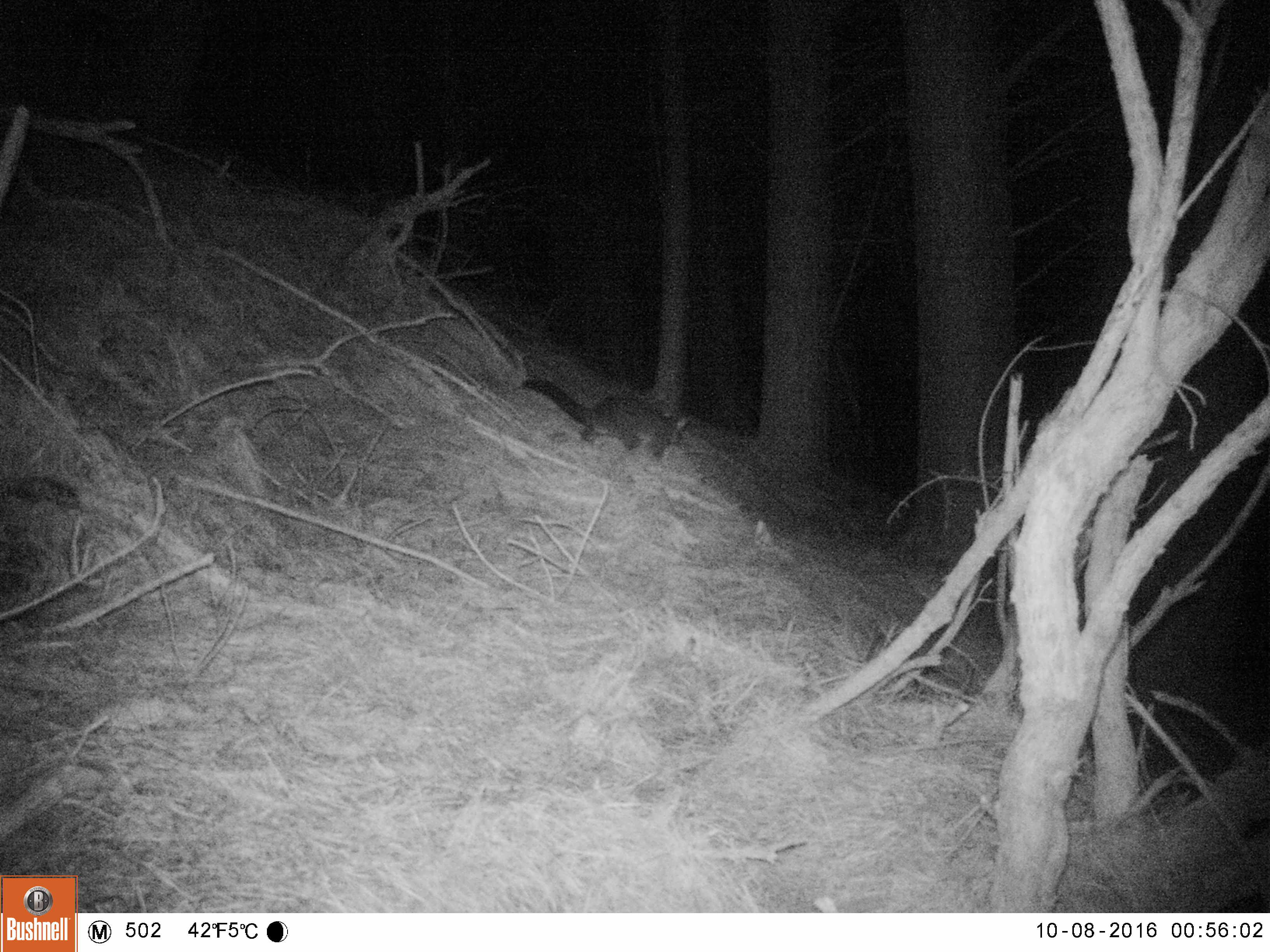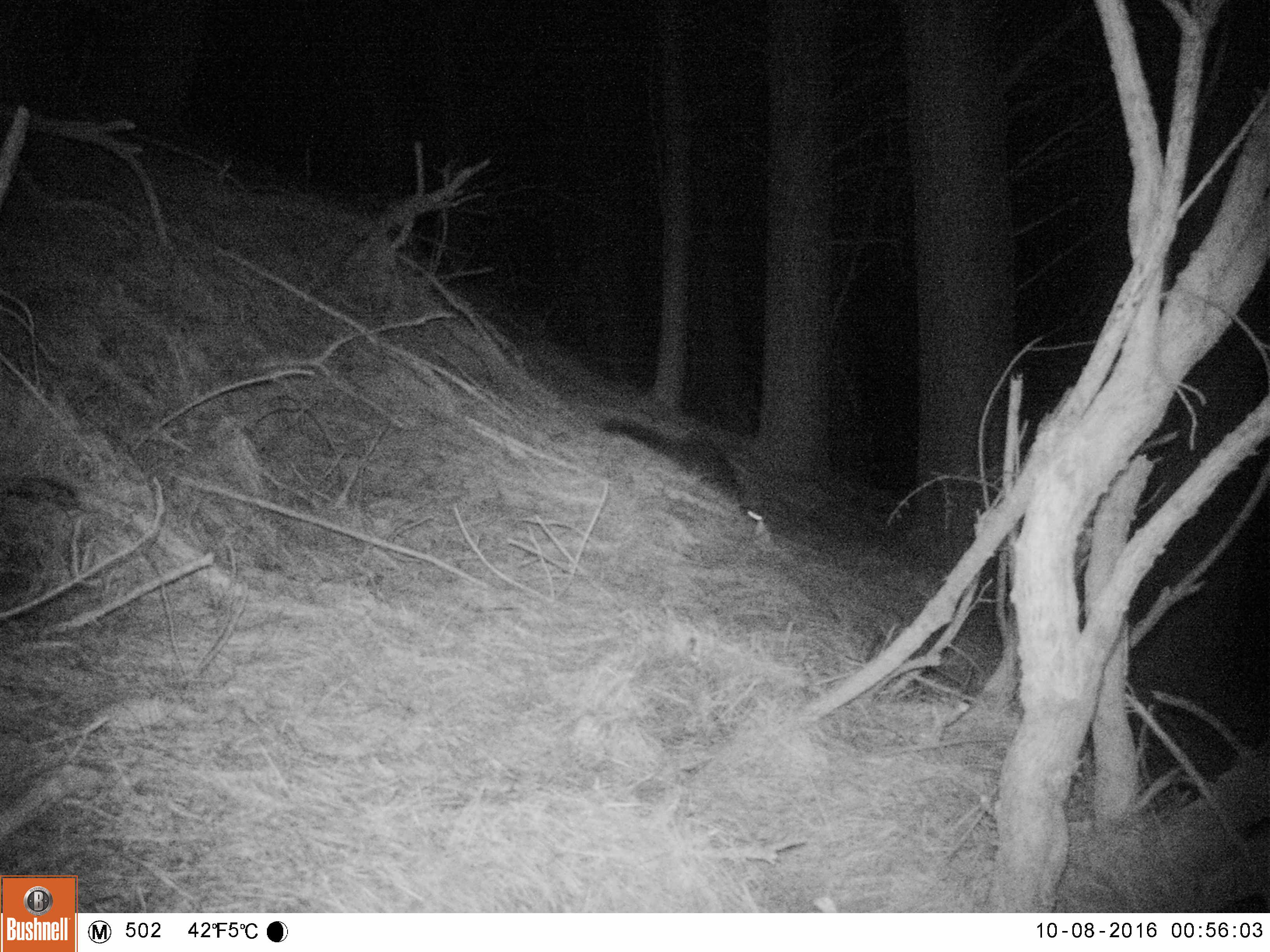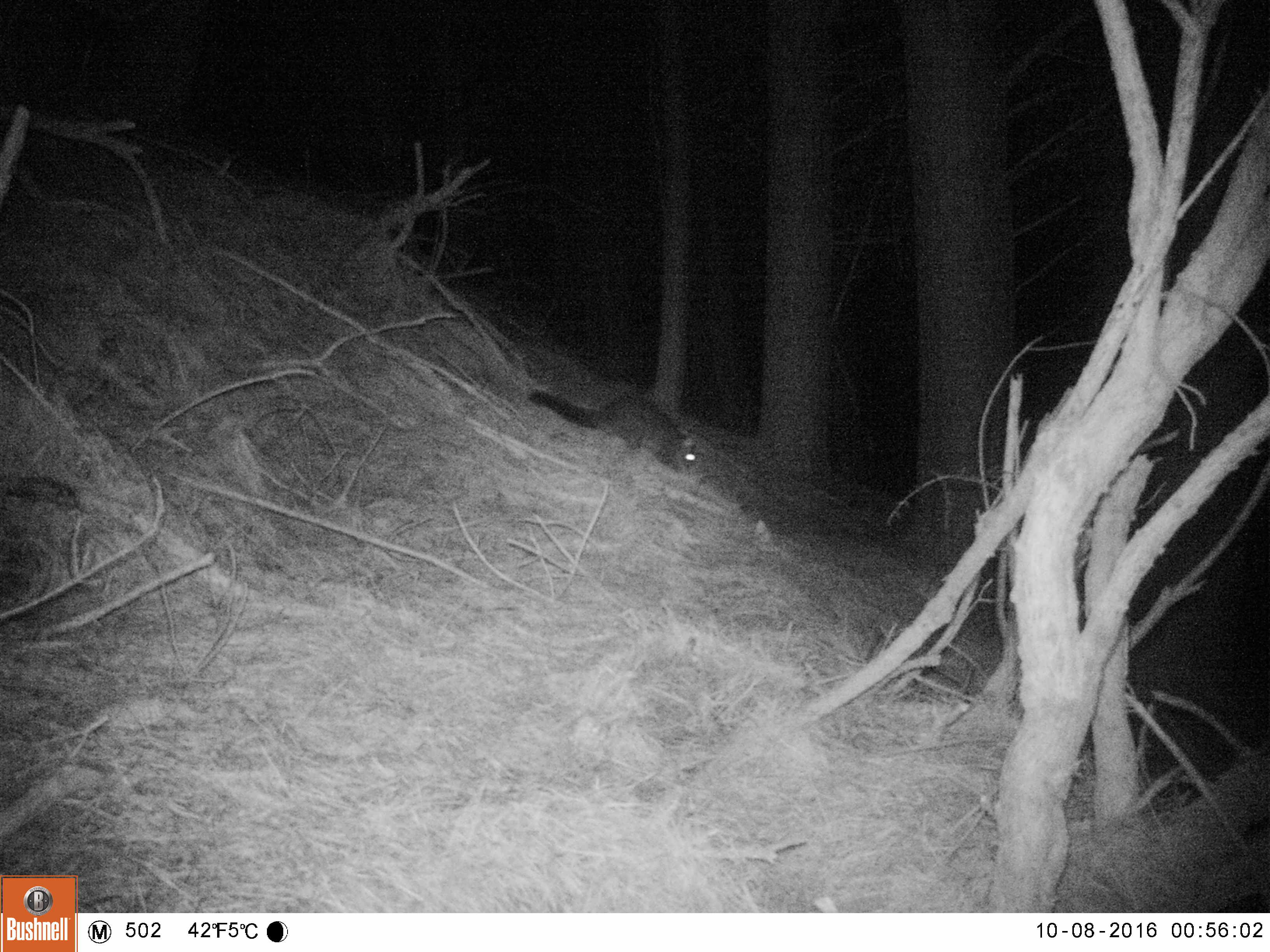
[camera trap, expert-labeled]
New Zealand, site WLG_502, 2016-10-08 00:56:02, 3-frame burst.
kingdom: Animalia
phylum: Chordata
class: Mammalia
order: Diprotodontia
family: Phalangeridae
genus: Trichosurus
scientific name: Trichosurus vulpecula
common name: common brushtail possum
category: possum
Possum (common brushtail possum) (Trichosurus vulpecula).